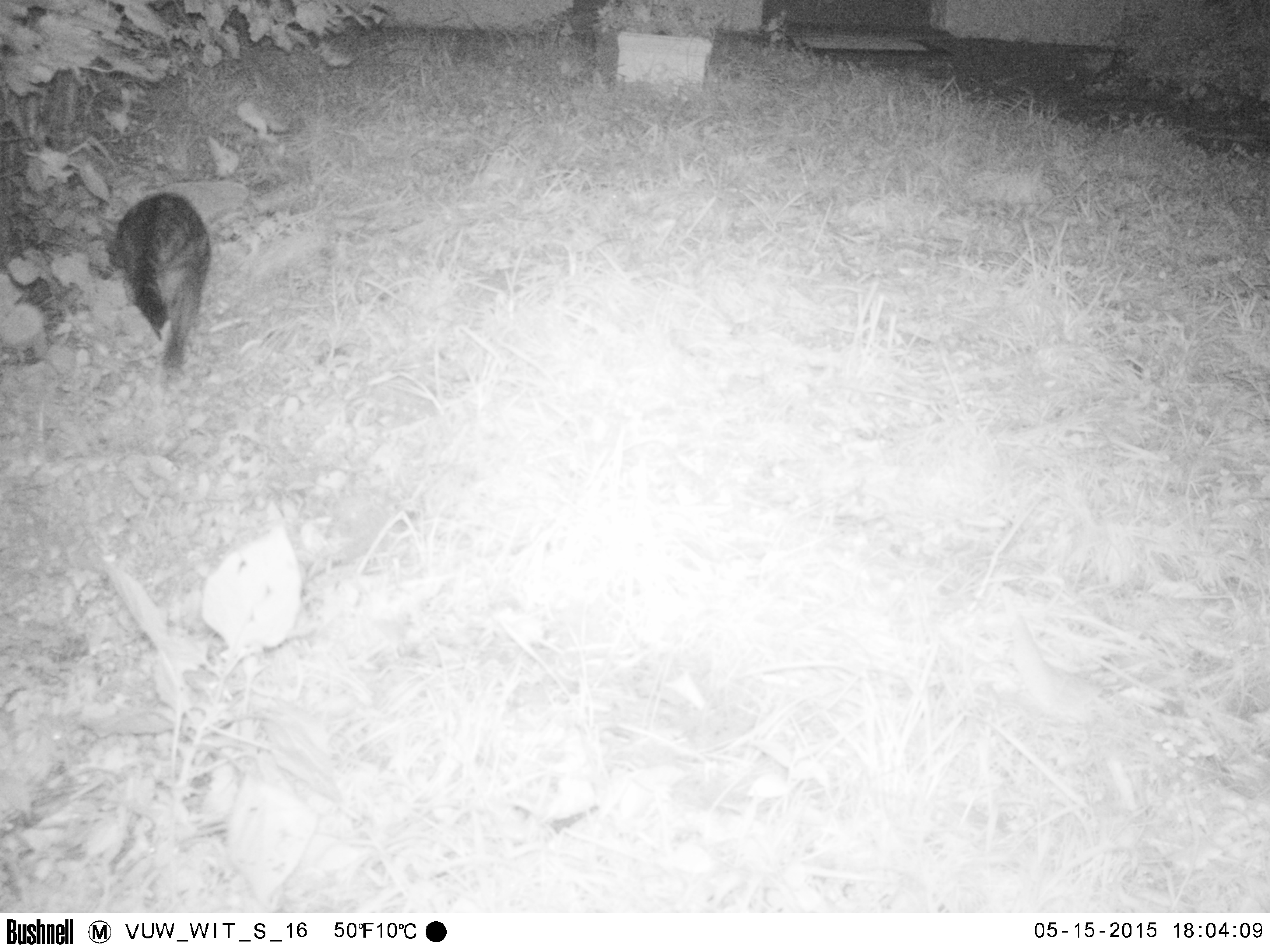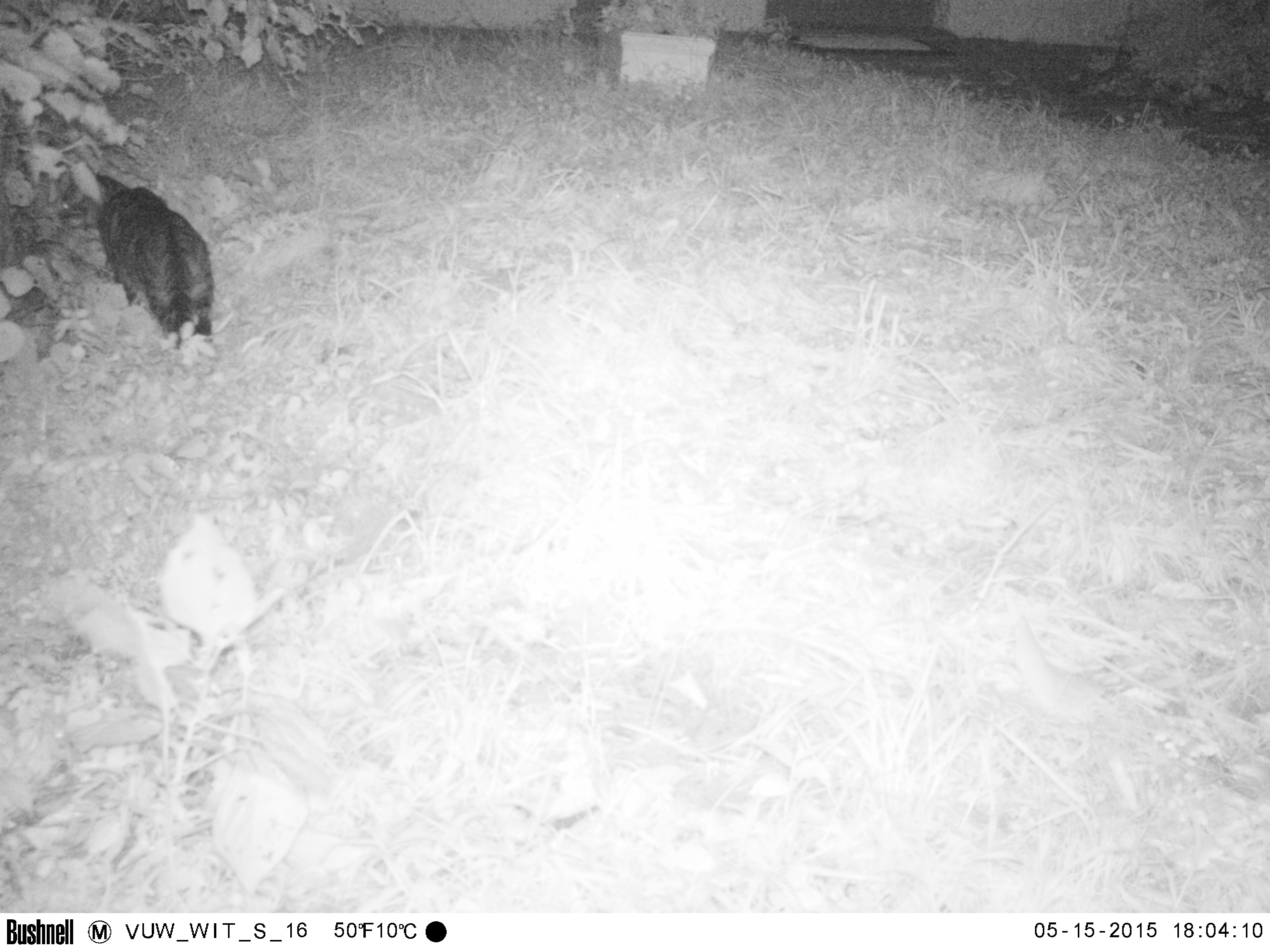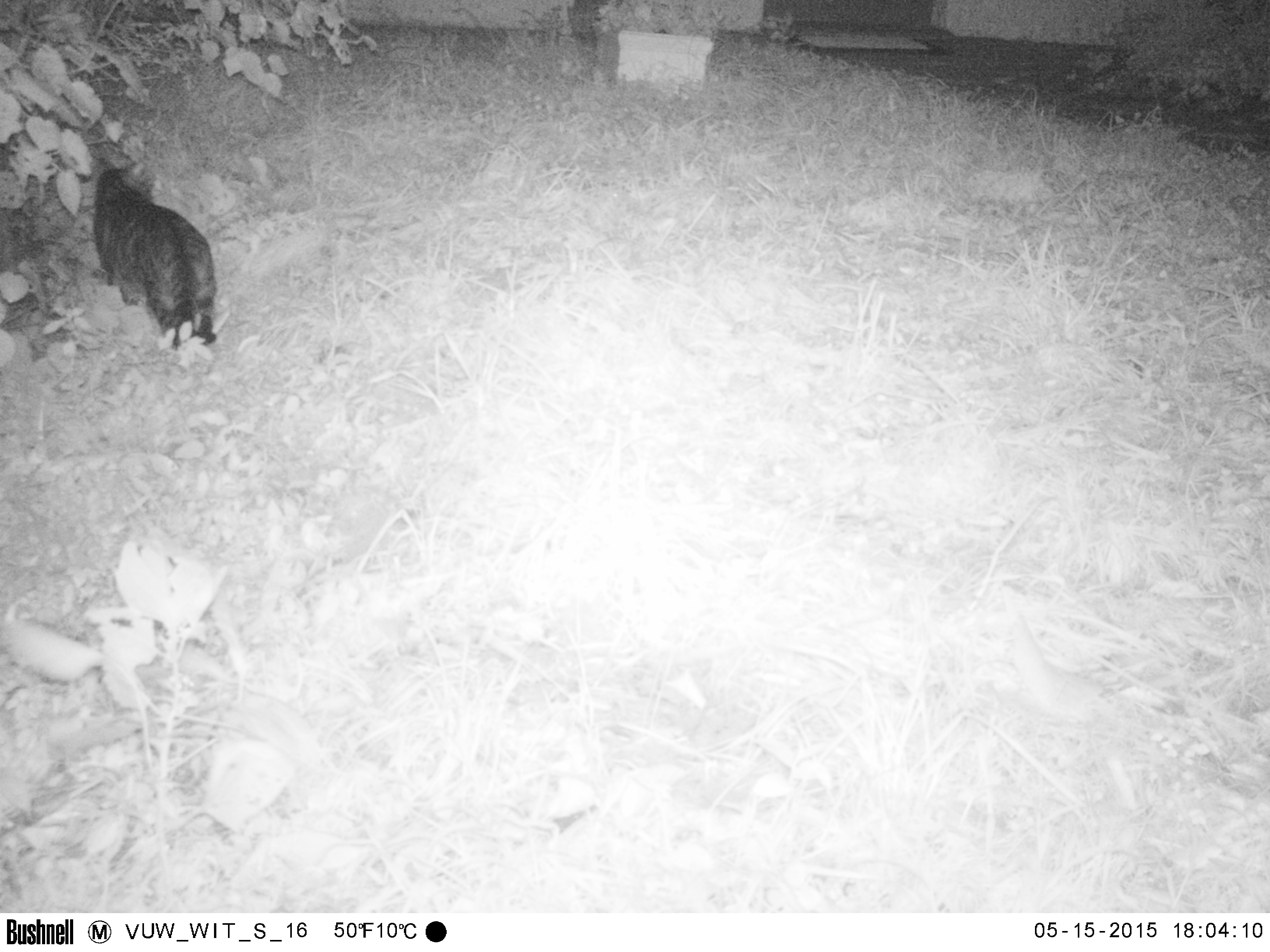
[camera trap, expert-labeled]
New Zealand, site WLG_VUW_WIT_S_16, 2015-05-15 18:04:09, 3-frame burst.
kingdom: Animalia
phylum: Chordata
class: Mammalia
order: Carnivora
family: Felidae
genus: Felis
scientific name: Felis catus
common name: domestic cat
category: cat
Cat (domestic cat) (Felis catus).